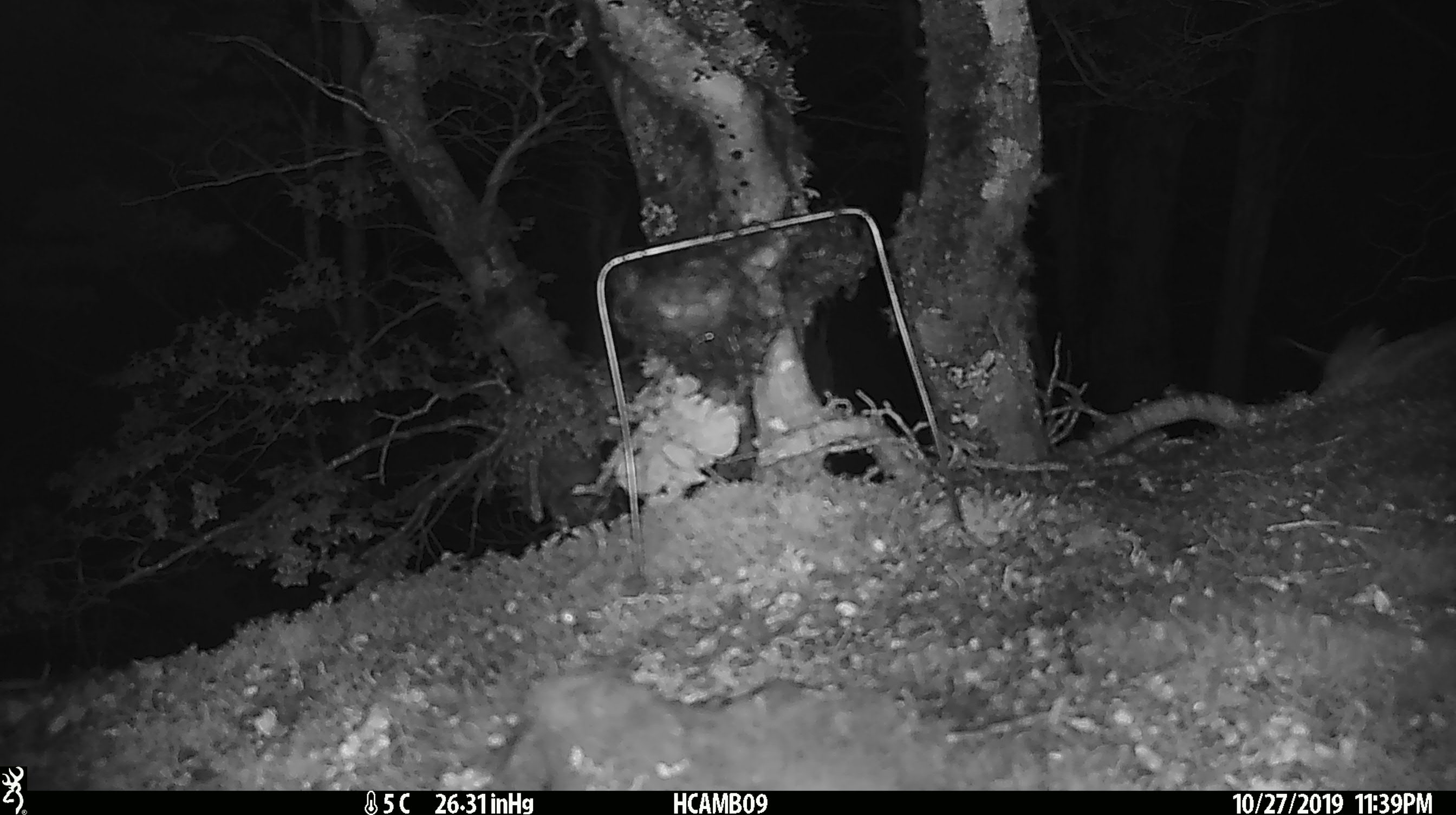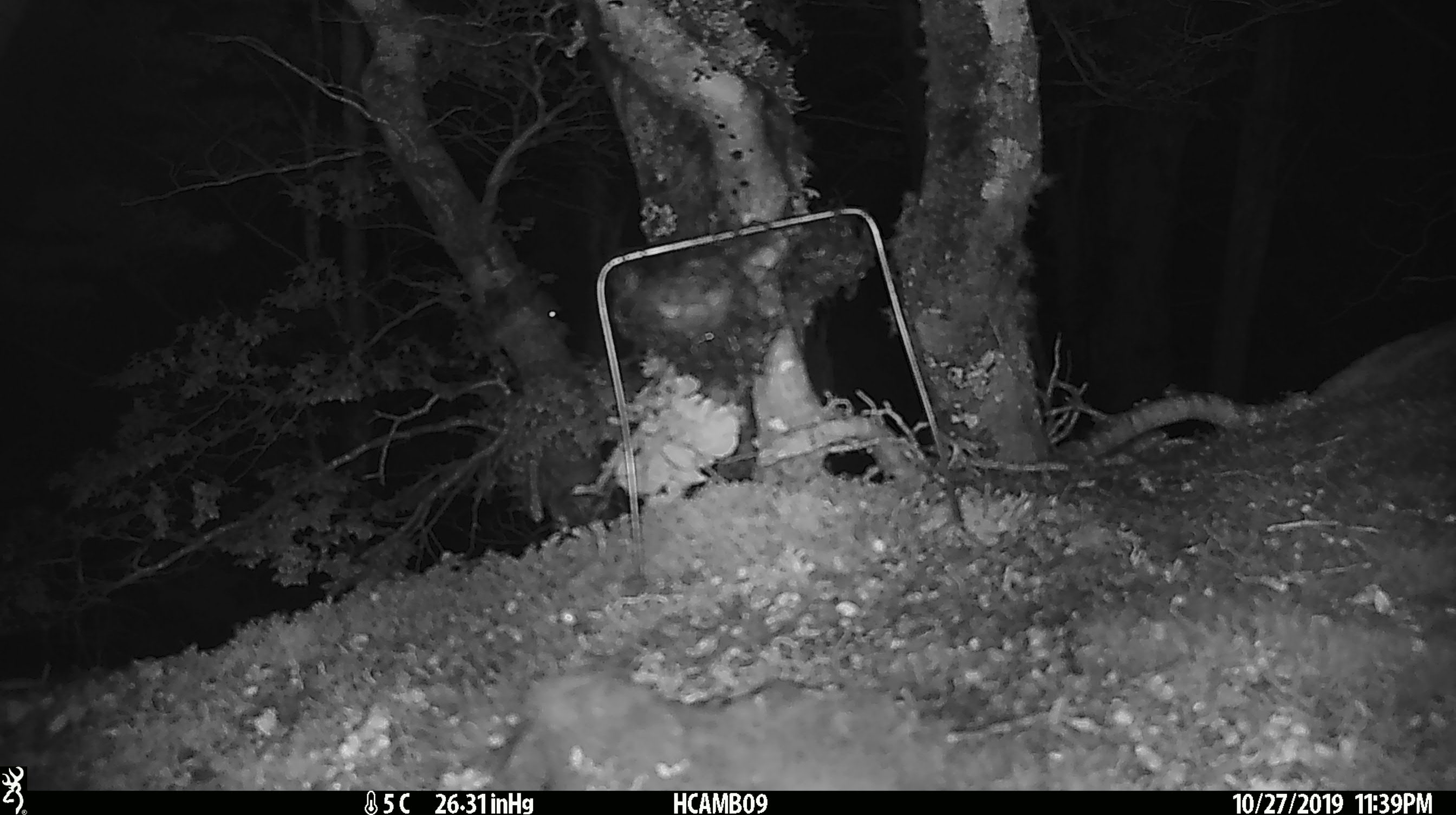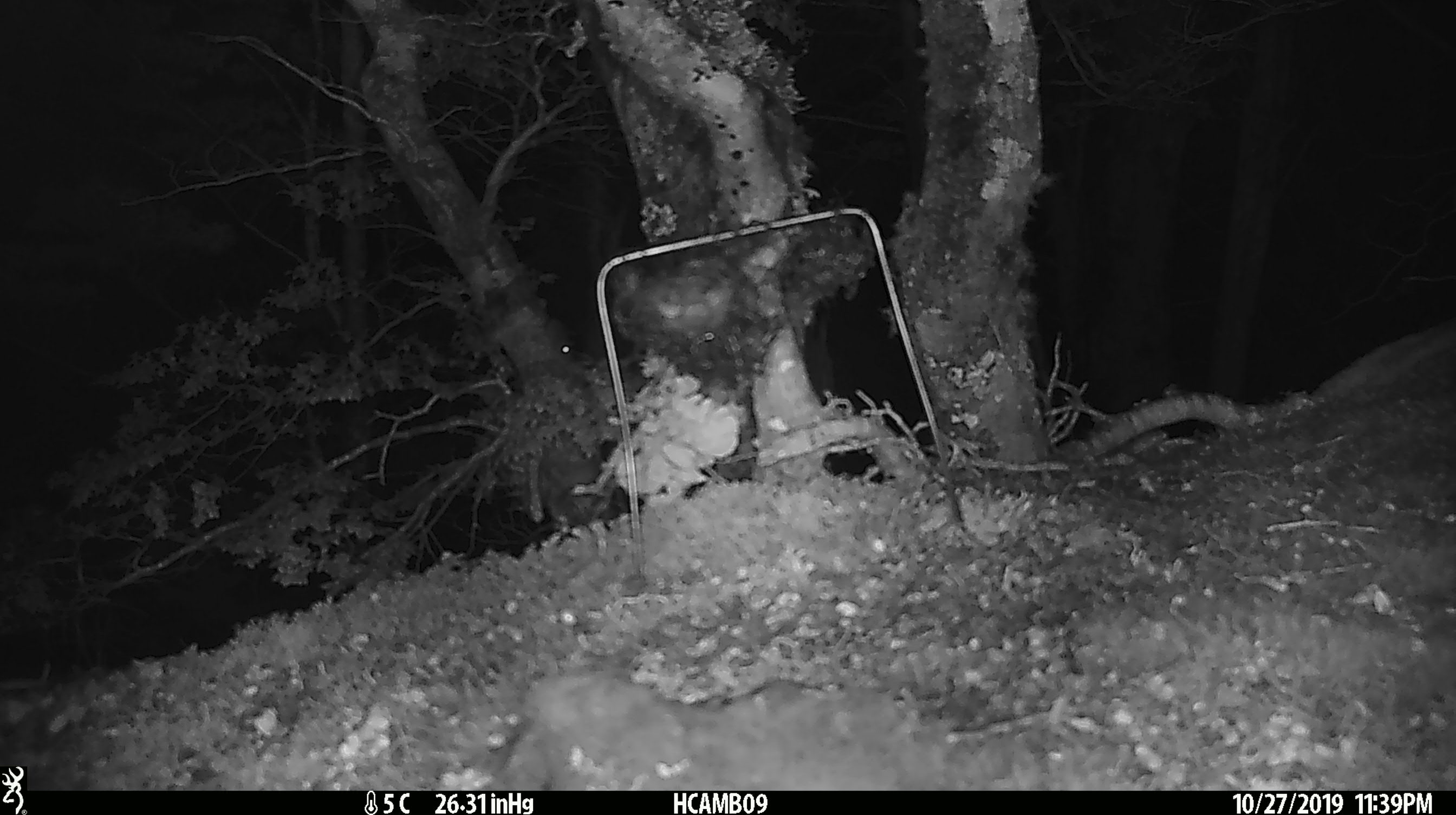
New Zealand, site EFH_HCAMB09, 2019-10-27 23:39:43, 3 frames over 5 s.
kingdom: Animalia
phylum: Chordata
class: Mammalia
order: Rodentia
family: Muridae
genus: Mus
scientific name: Mus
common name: mouse